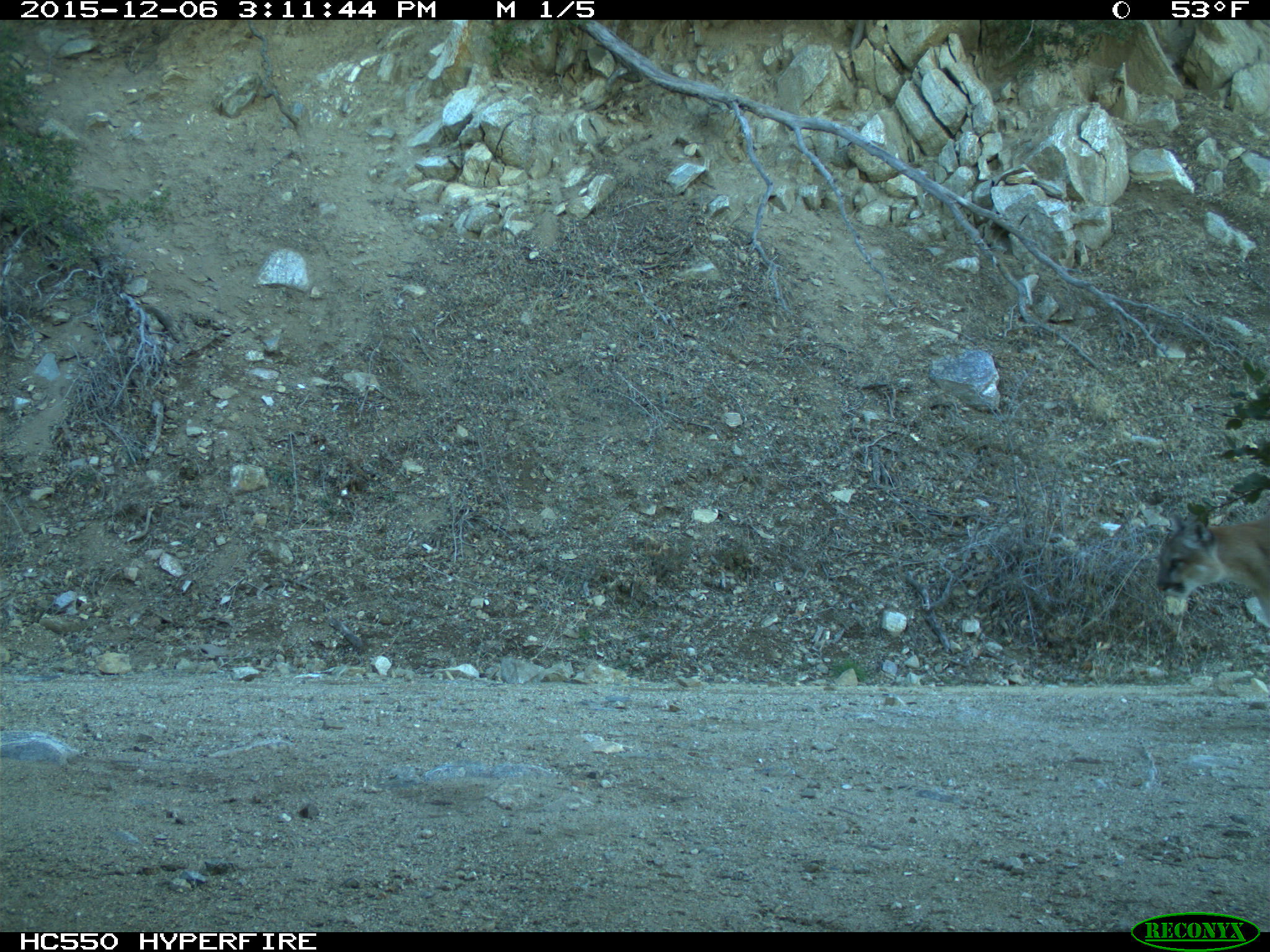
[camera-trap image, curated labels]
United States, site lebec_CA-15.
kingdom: Animalia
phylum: Chordata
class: Mammalia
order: Carnivora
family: Felidae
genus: Puma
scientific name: Puma concolor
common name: mountain lion